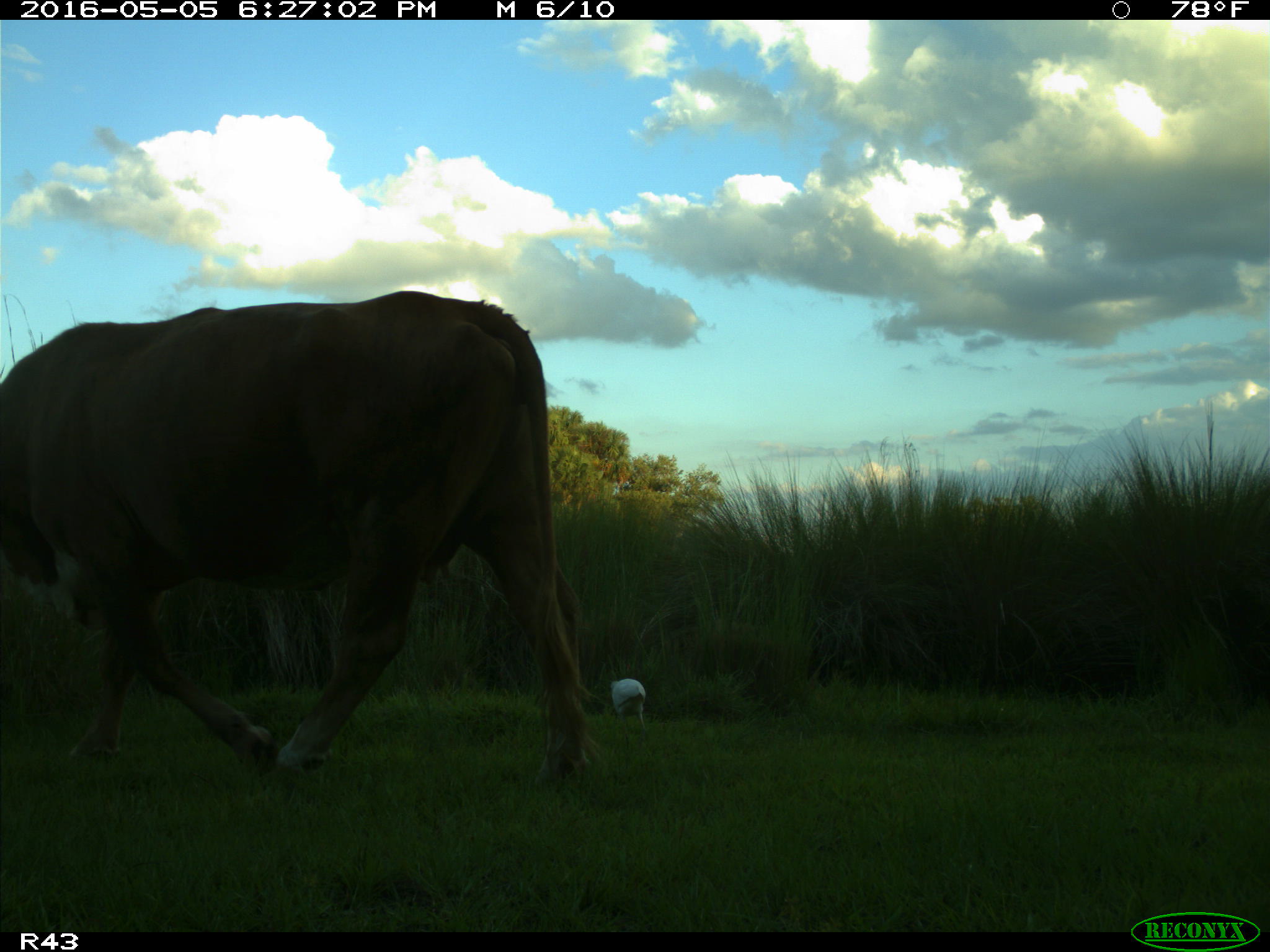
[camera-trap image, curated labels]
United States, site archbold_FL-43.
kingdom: Animalia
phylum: Chordata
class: Mammalia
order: Artiodactyla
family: Bovidae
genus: Bos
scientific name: Bos taurus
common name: domestic cow